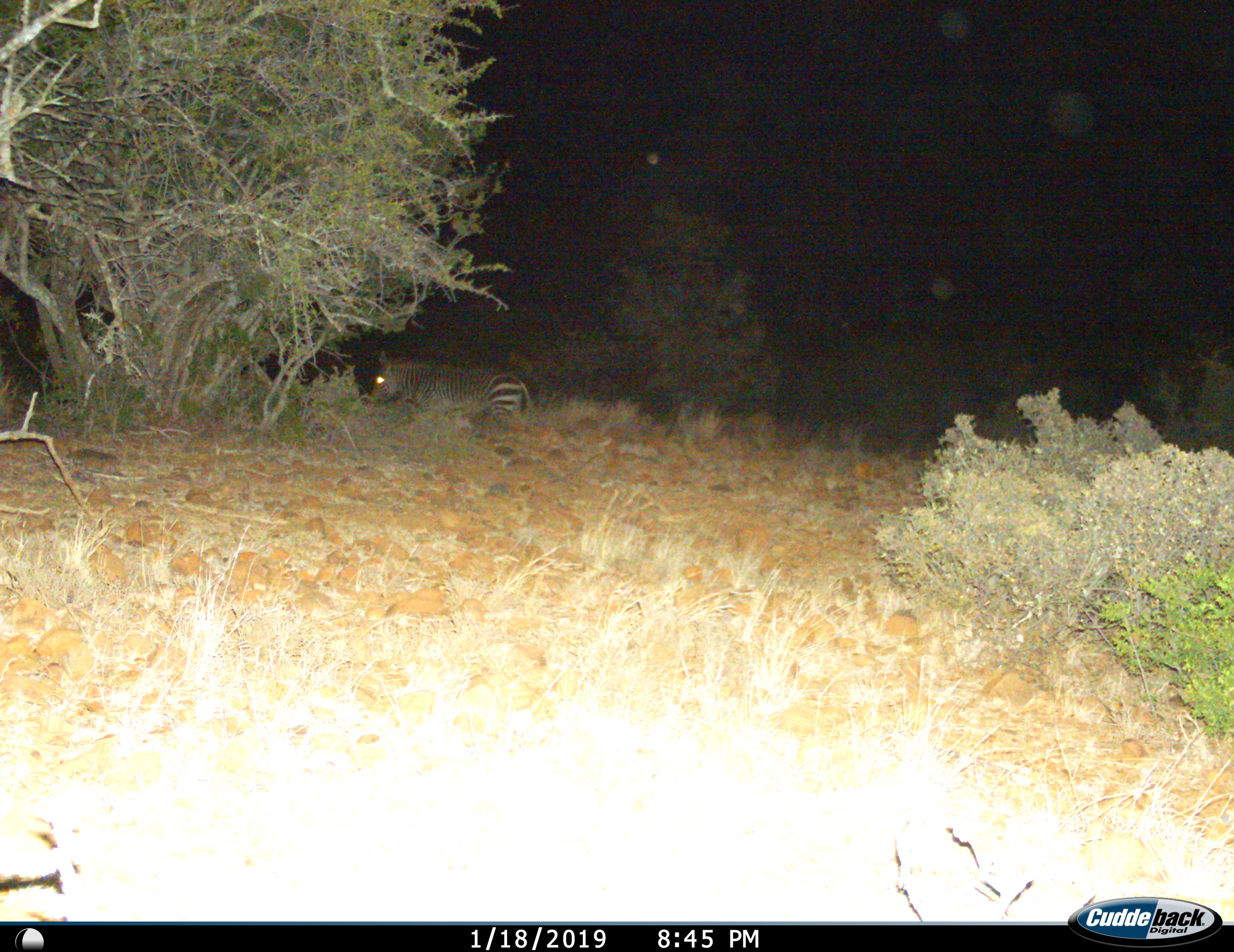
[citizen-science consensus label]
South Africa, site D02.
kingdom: Animalia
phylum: Chordata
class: Mammalia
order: Perissodactyla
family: Equidae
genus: Equus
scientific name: Equus zebra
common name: mountain zebra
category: zebramountain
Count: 1.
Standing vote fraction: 40%.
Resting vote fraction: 20%.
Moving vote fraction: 40%.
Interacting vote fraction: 0%.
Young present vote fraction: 0%.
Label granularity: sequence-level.